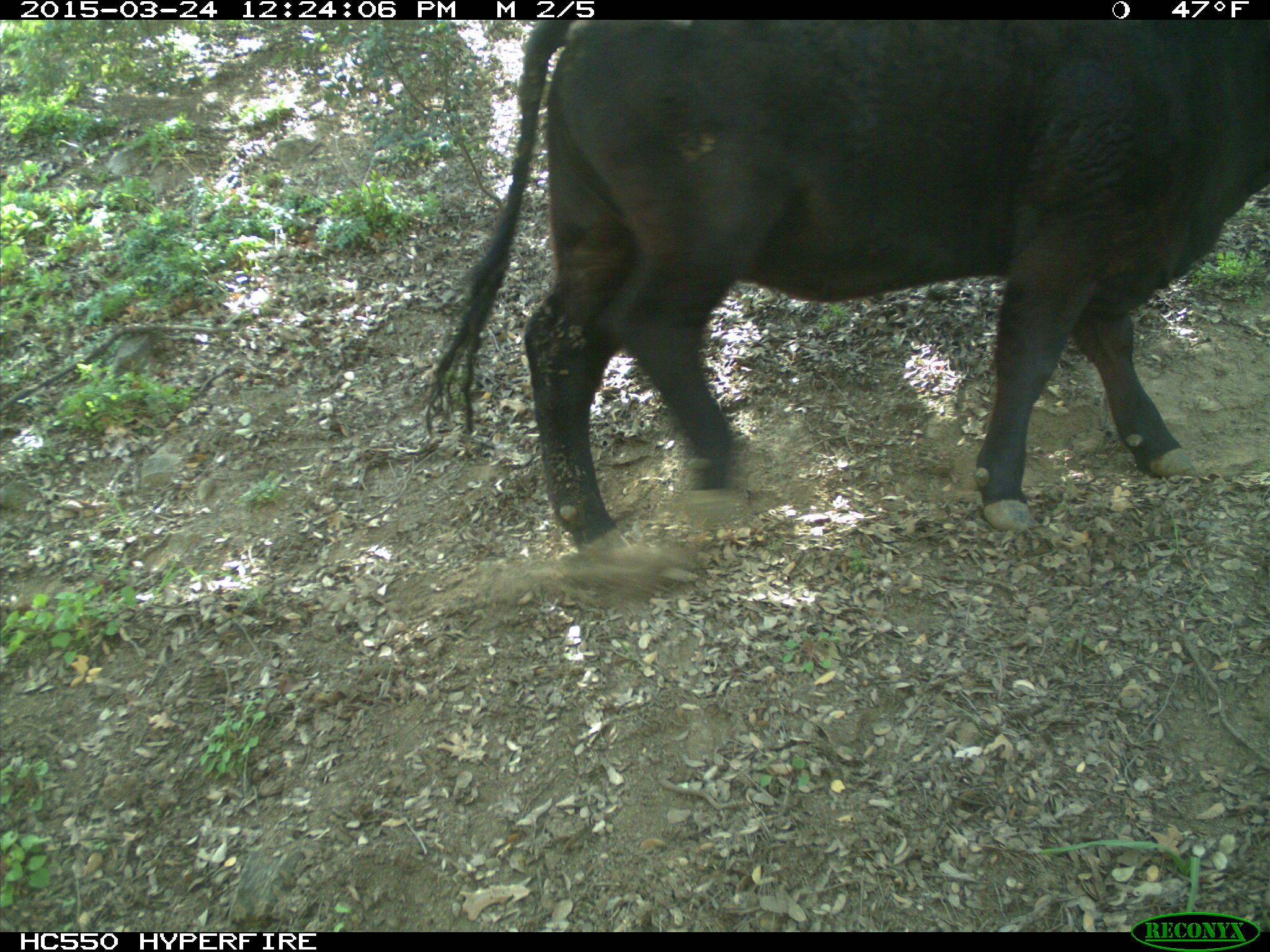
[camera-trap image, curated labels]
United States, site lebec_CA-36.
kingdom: Animalia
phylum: Chordata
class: Mammalia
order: Artiodactyla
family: Bovidae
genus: Bos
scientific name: Bos taurus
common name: domestic cow